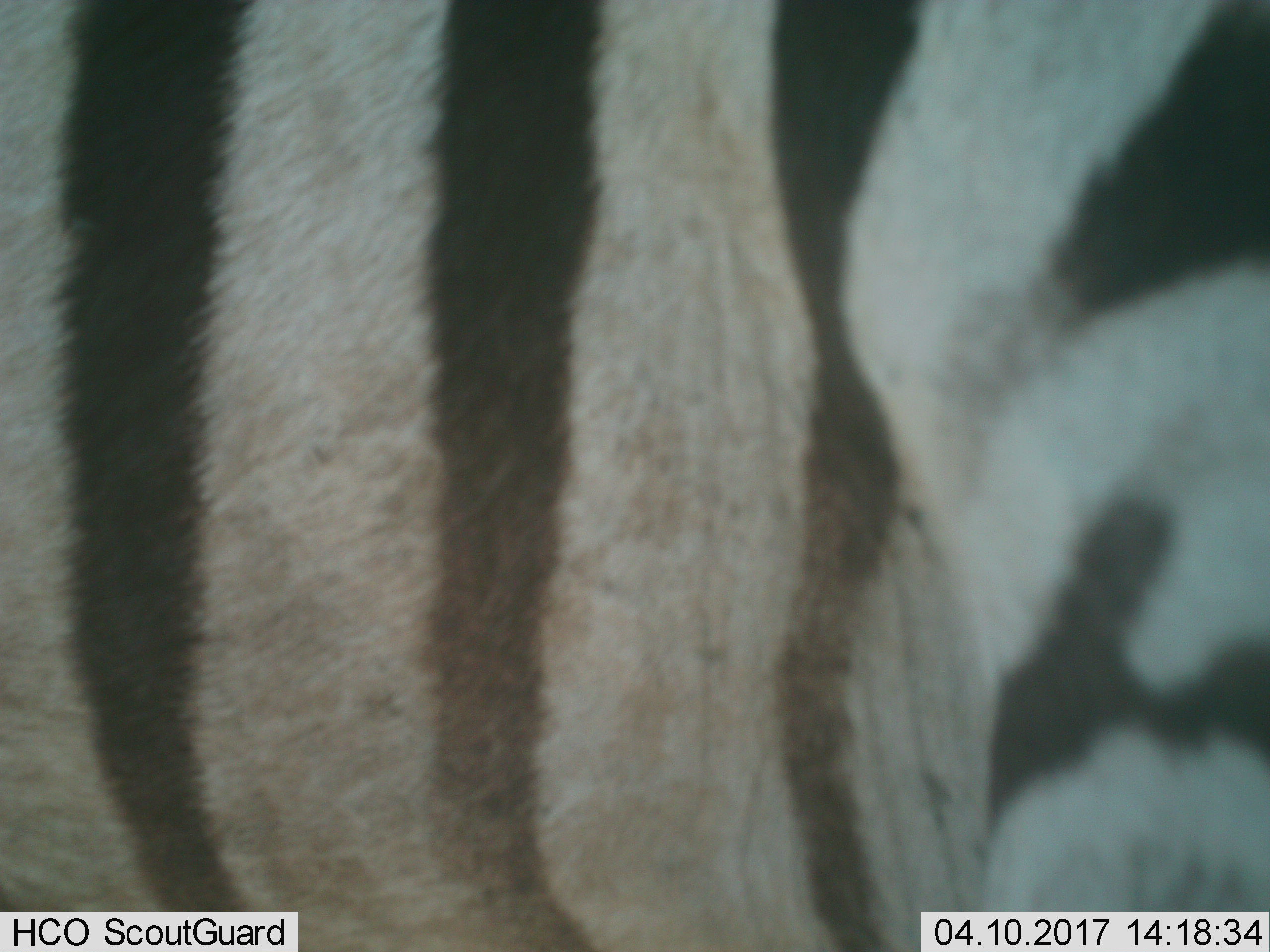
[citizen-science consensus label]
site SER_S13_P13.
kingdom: Animalia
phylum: Chordata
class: Mammalia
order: Perissodactyla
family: Equidae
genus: Equus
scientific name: Equus quagga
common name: plains zebra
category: zebraplains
Zebraplains (plains zebra) (Equus quagga), count 1. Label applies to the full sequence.